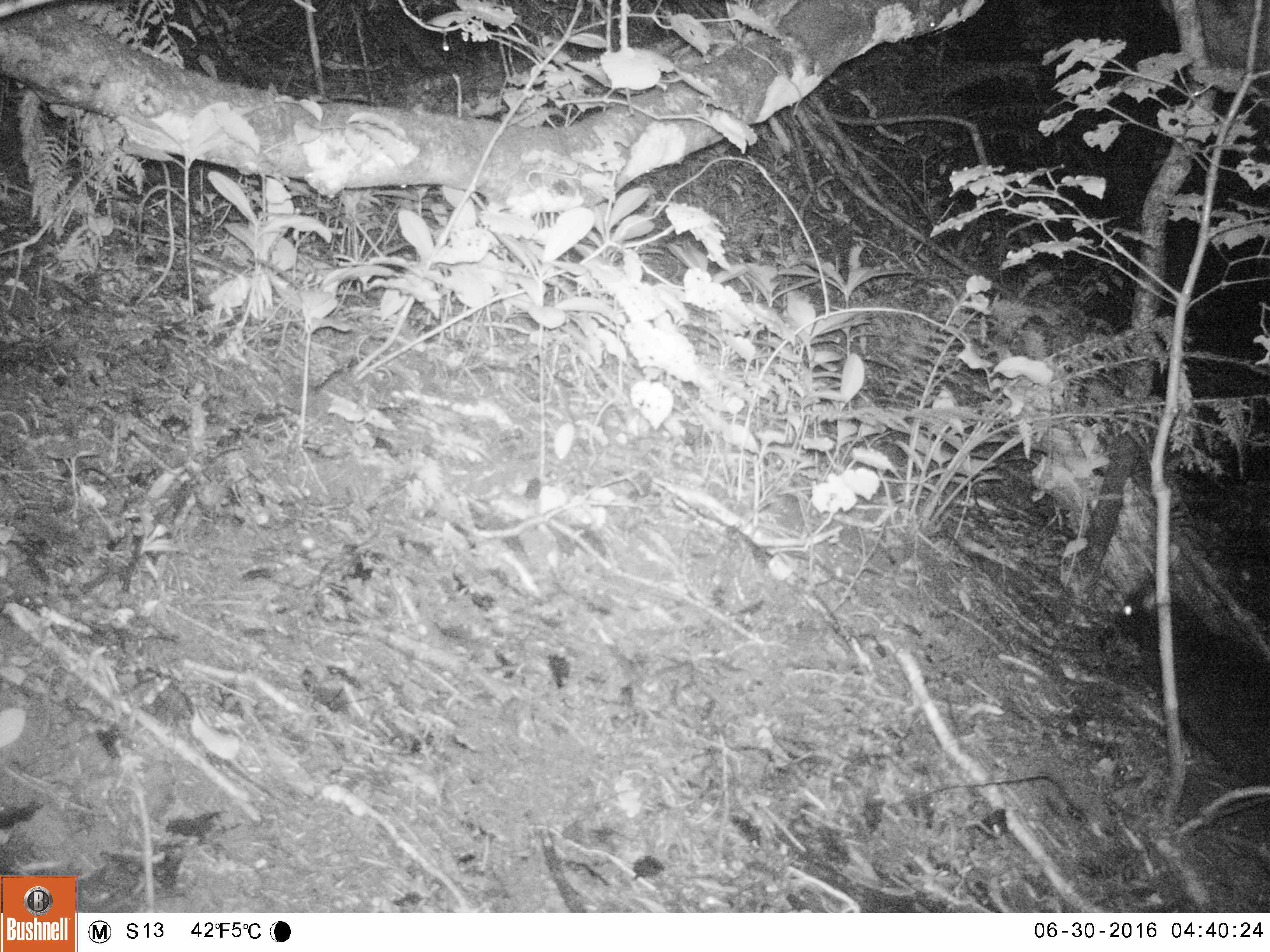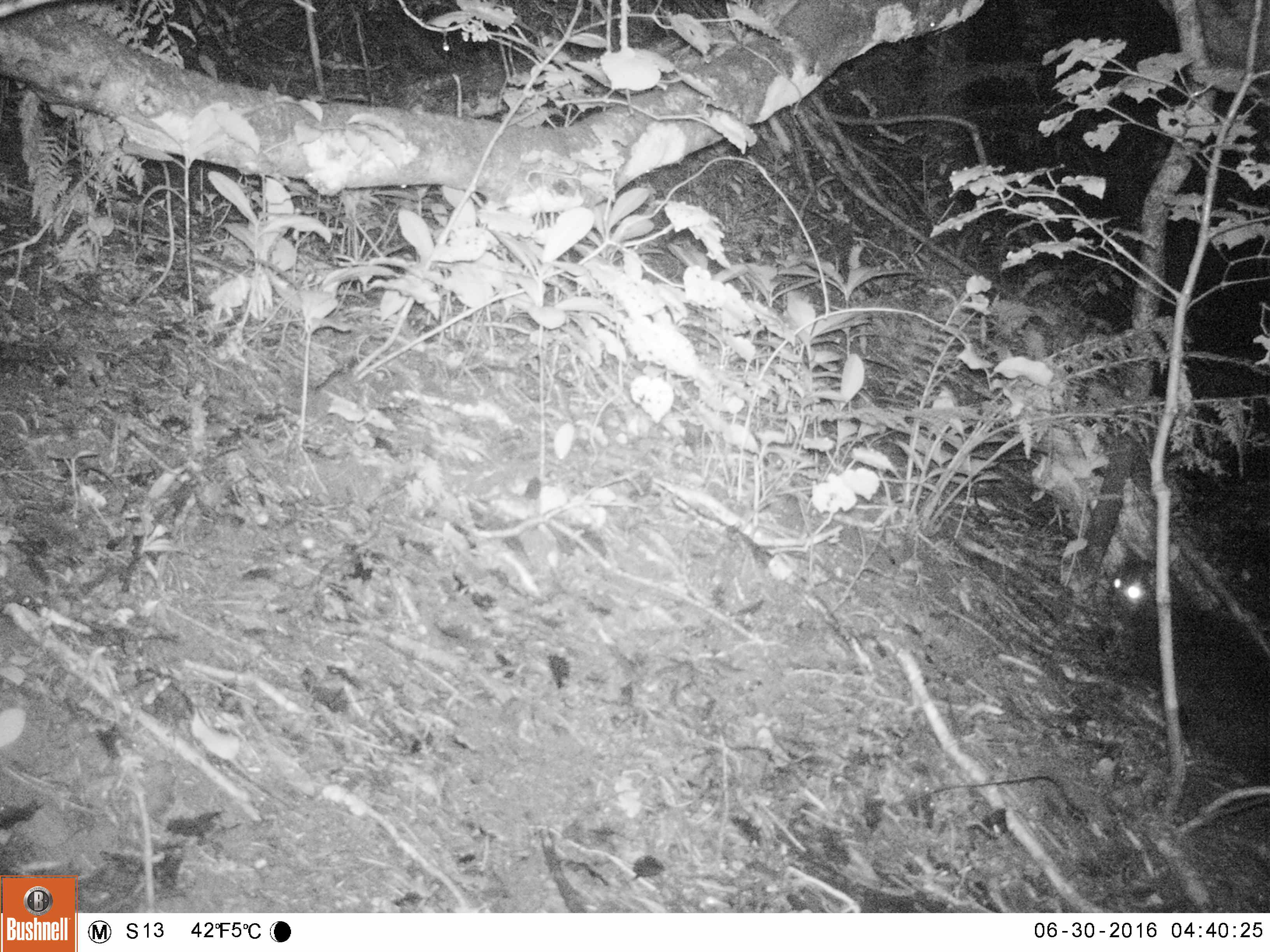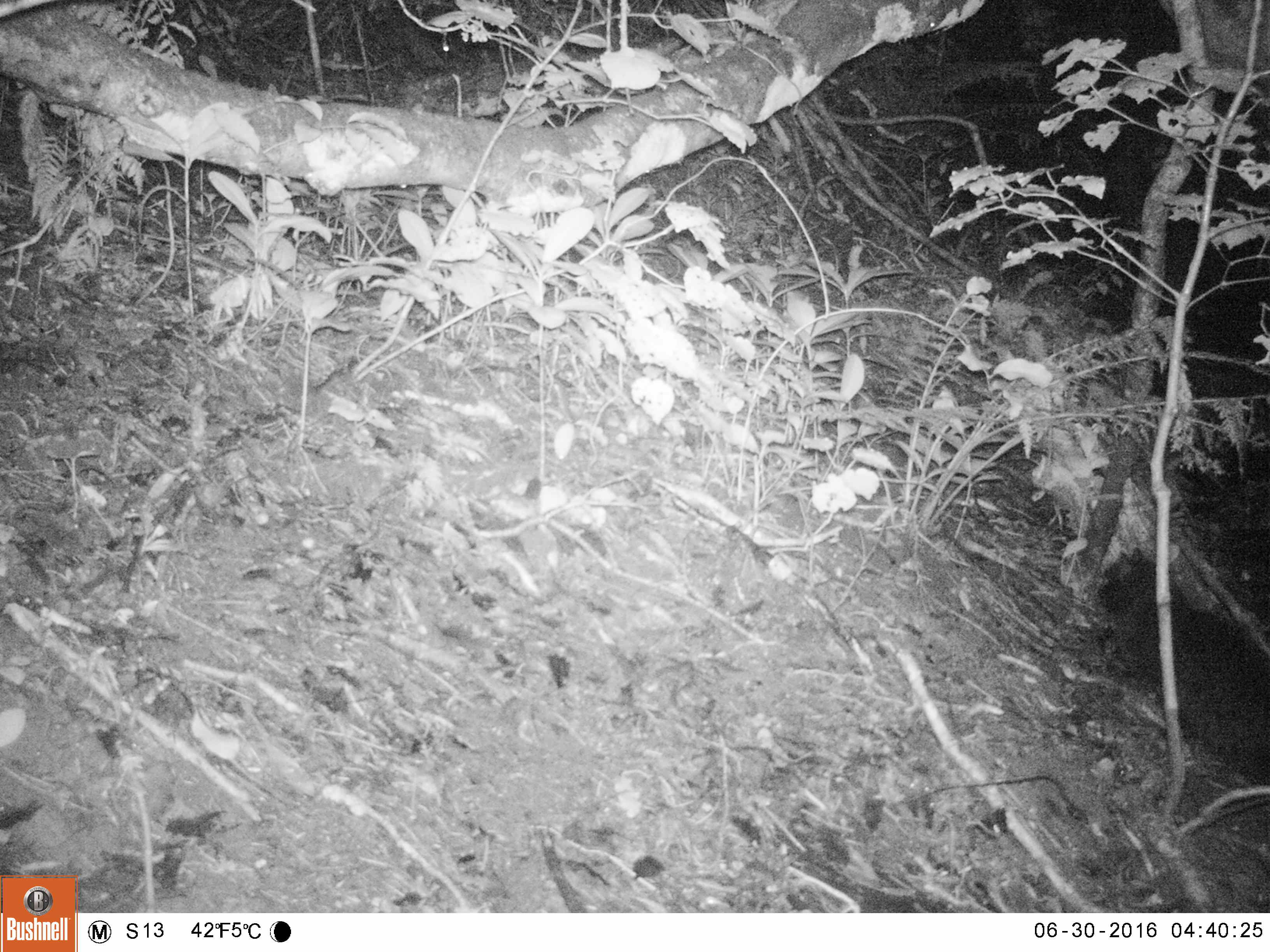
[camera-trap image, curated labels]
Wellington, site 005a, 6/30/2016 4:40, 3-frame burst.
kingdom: Animalia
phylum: Chordata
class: Mammalia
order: Carnivora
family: Felidae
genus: Felis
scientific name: Felis catus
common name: cat